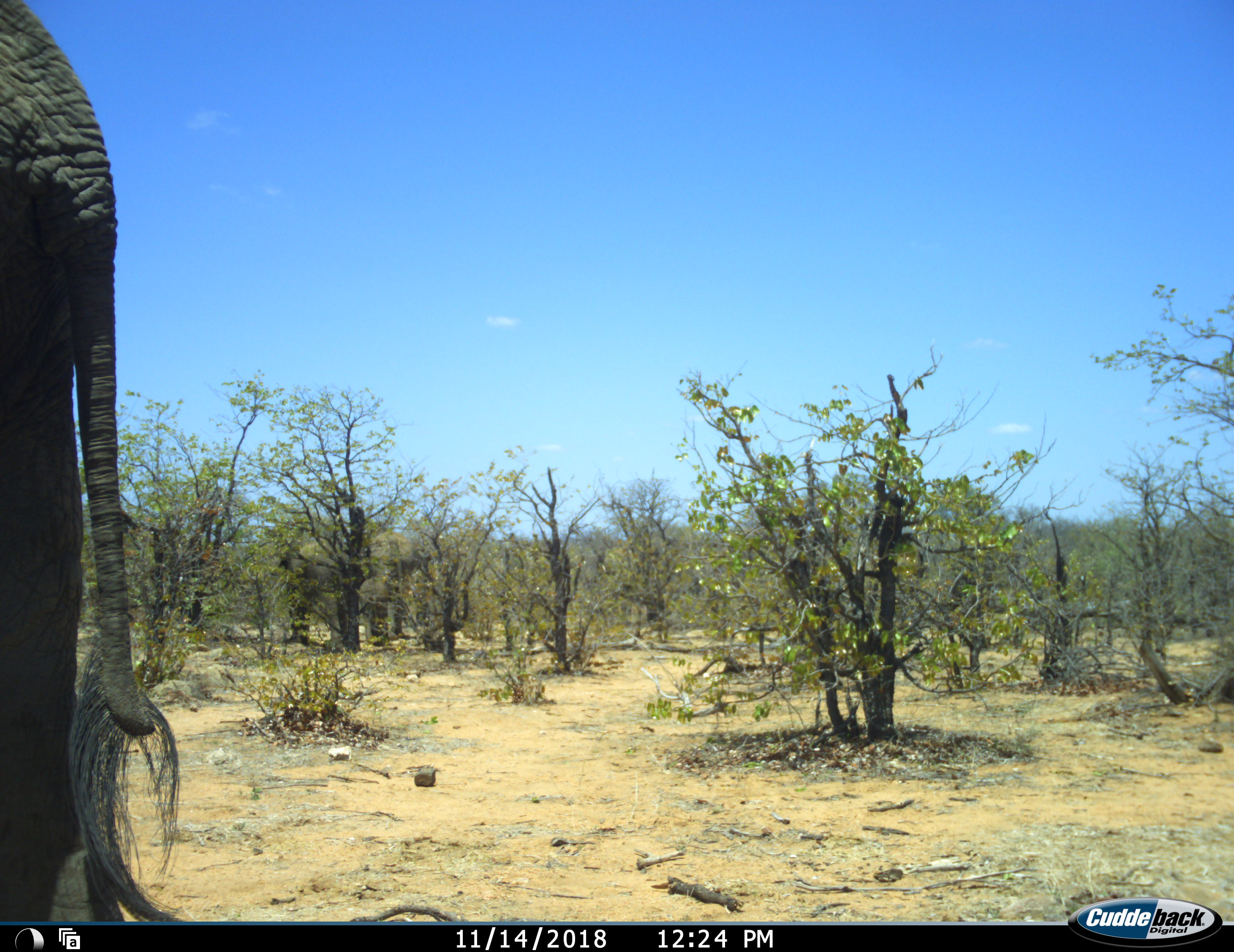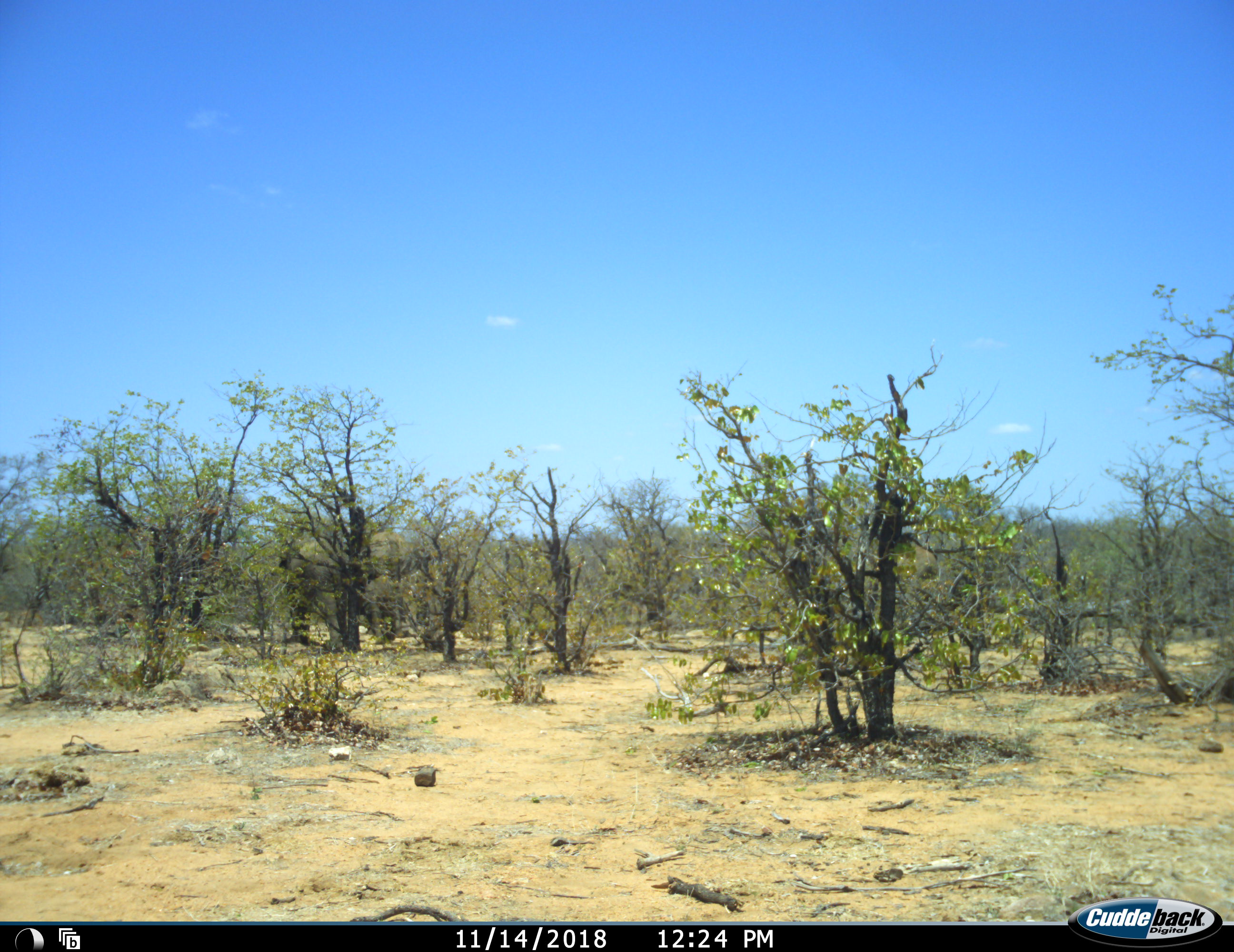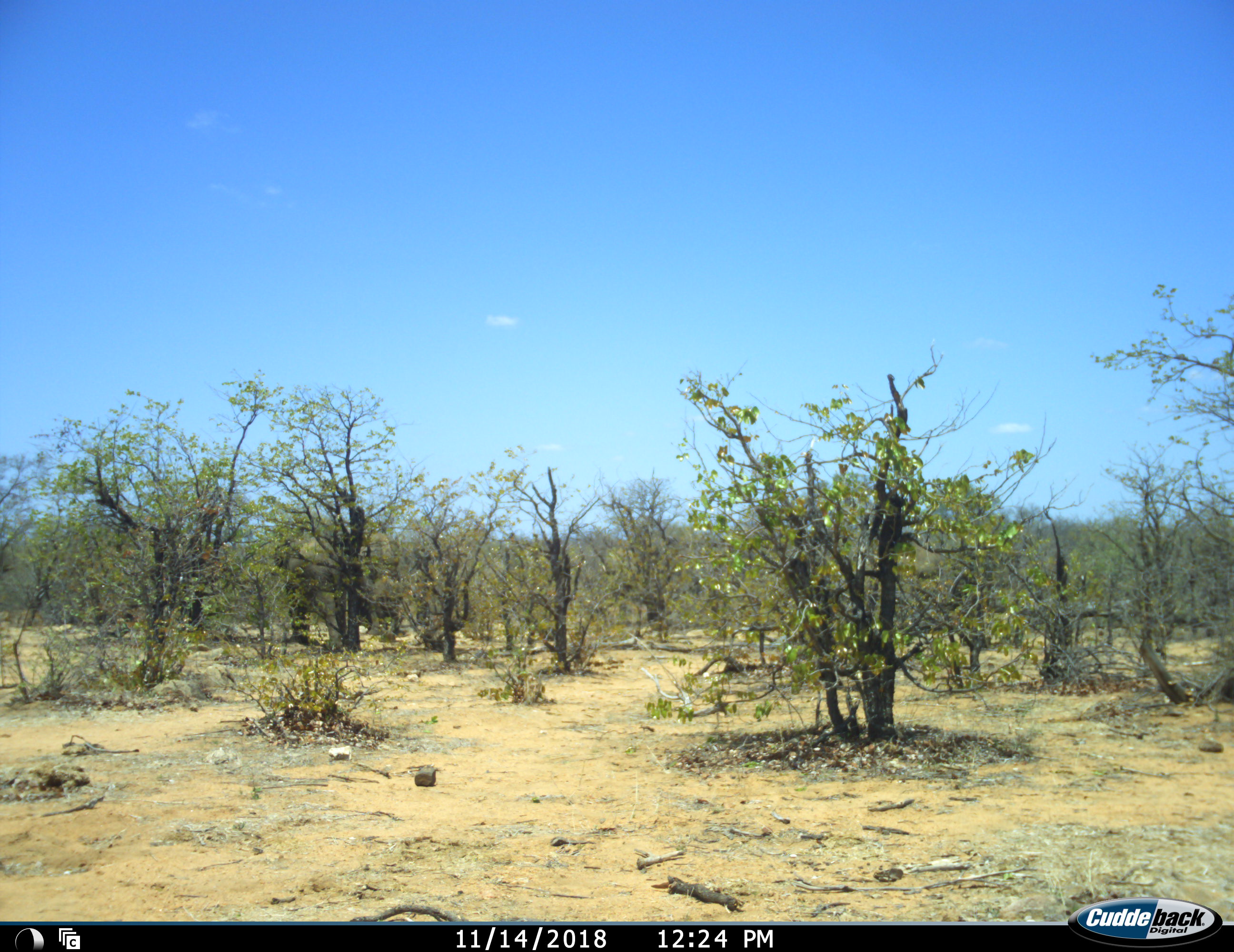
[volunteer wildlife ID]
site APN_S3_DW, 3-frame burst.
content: unidentified animal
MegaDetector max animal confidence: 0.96